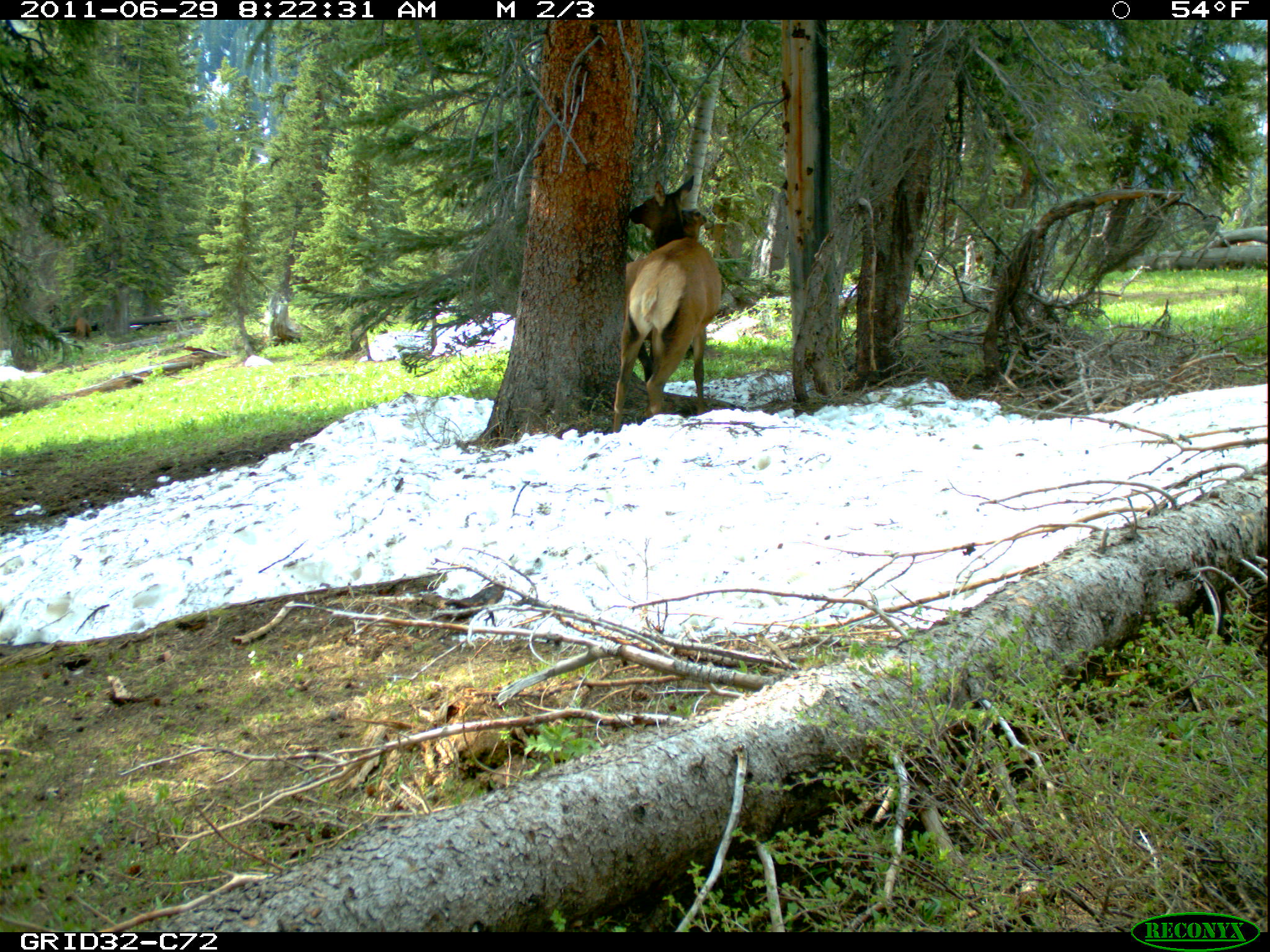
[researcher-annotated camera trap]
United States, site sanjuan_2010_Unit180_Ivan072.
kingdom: Animalia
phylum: Chordata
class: Mammalia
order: Artiodactyla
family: Cervidae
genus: Cervus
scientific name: Cervus elaphus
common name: red deer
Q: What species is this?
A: Cervus elaphus (red deer).